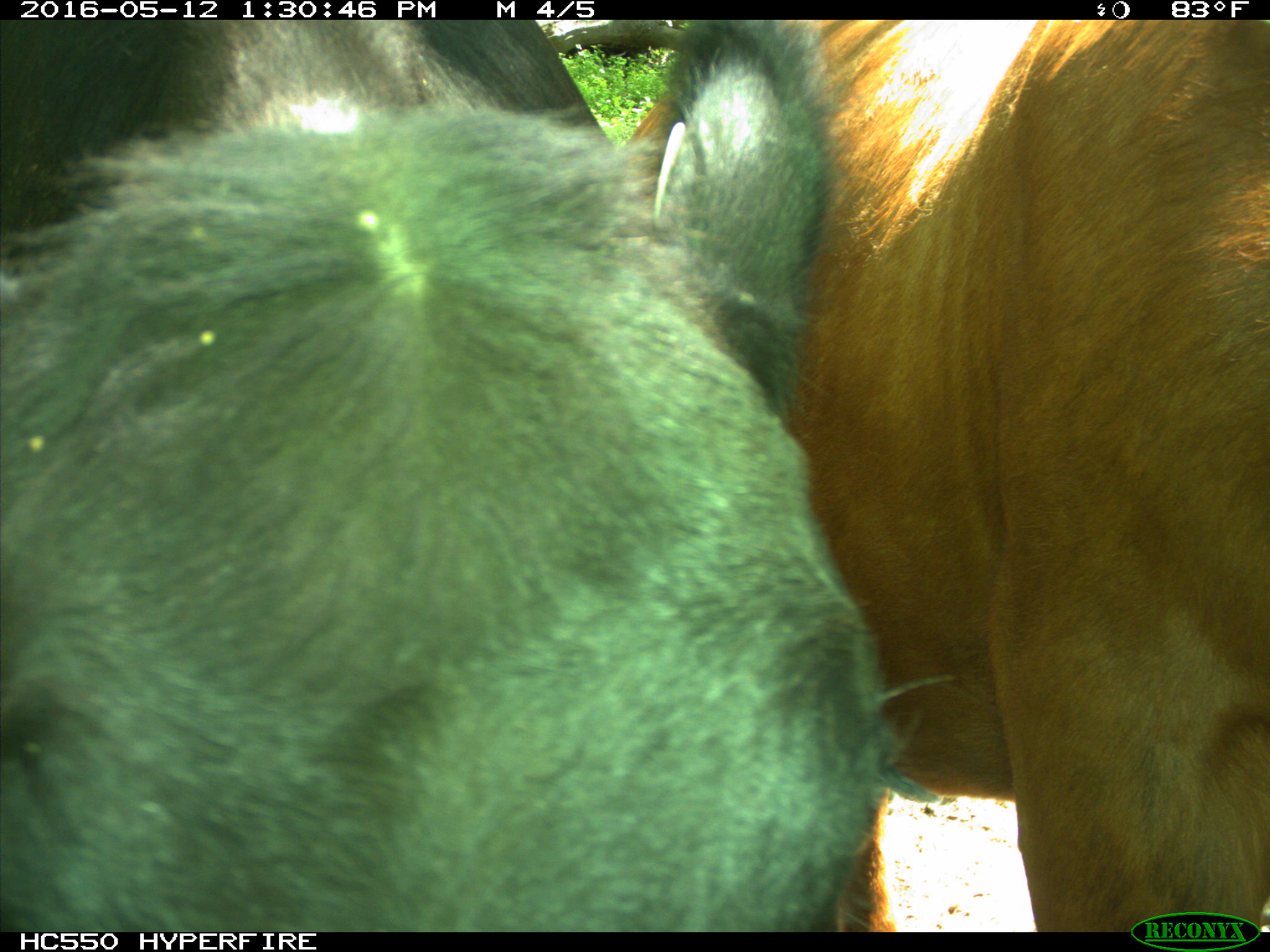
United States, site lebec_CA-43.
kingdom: Animalia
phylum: Chordata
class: Mammalia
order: Artiodactyla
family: Bovidae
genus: Bos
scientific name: Bos taurus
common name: domestic cow